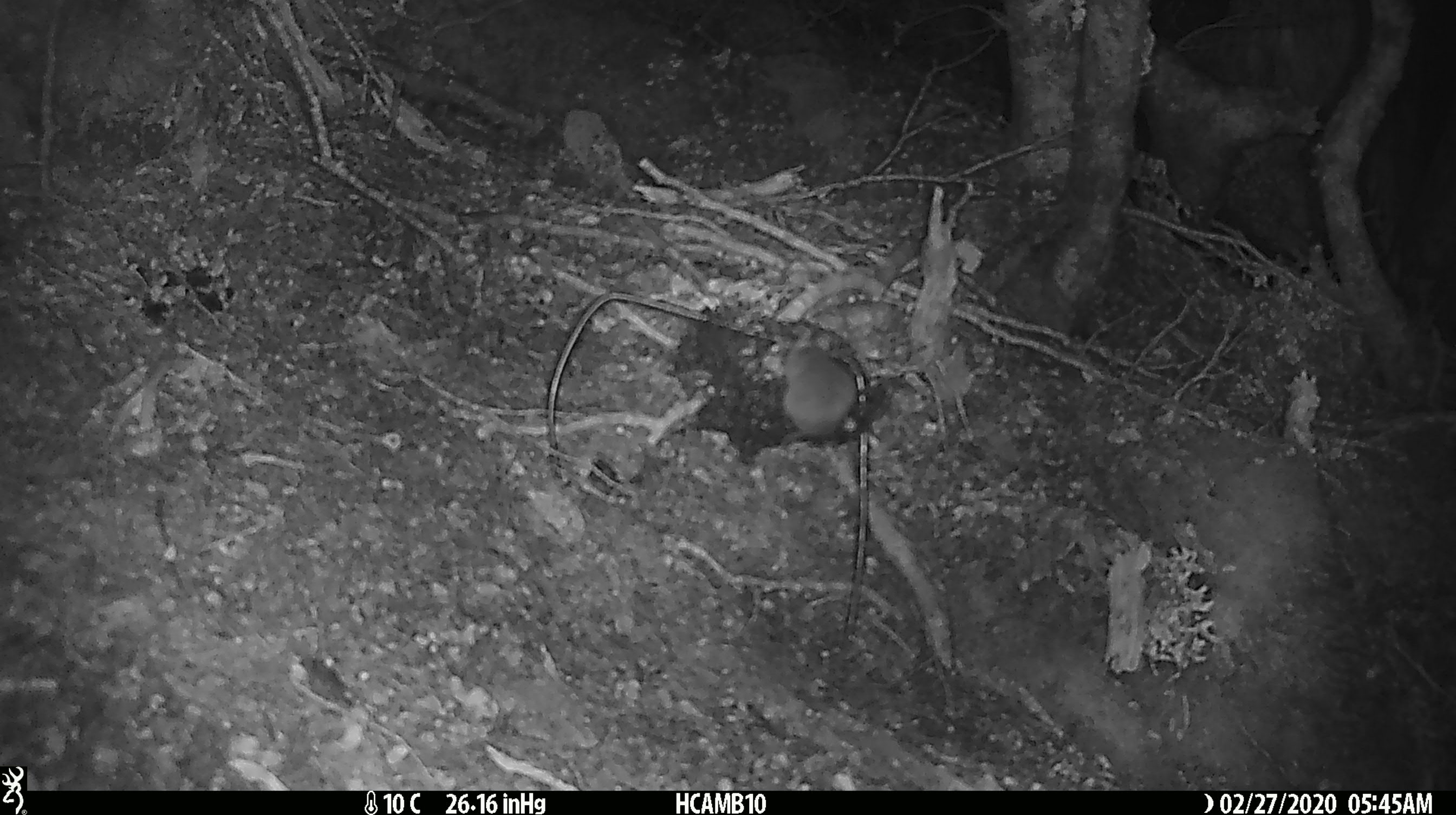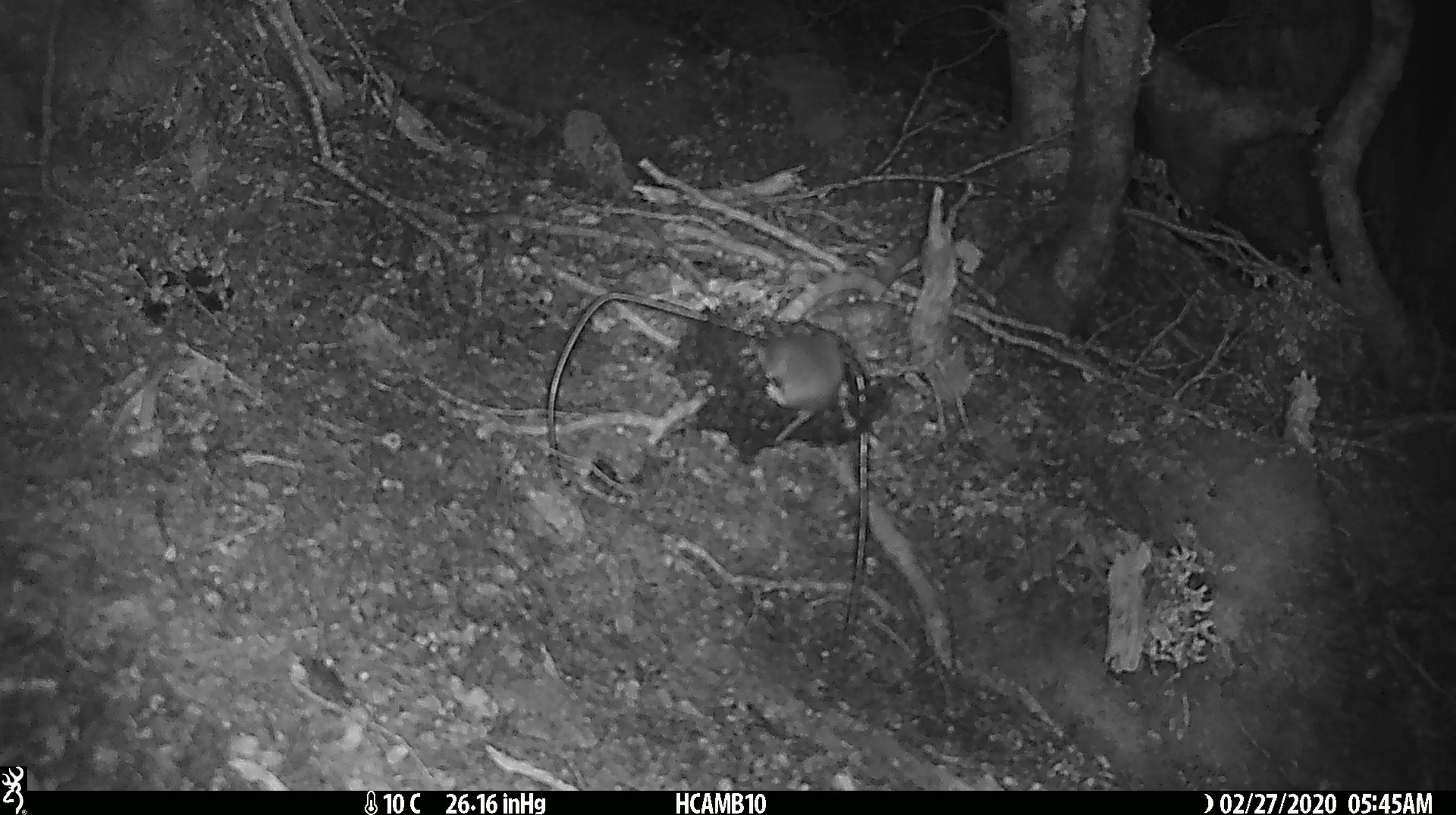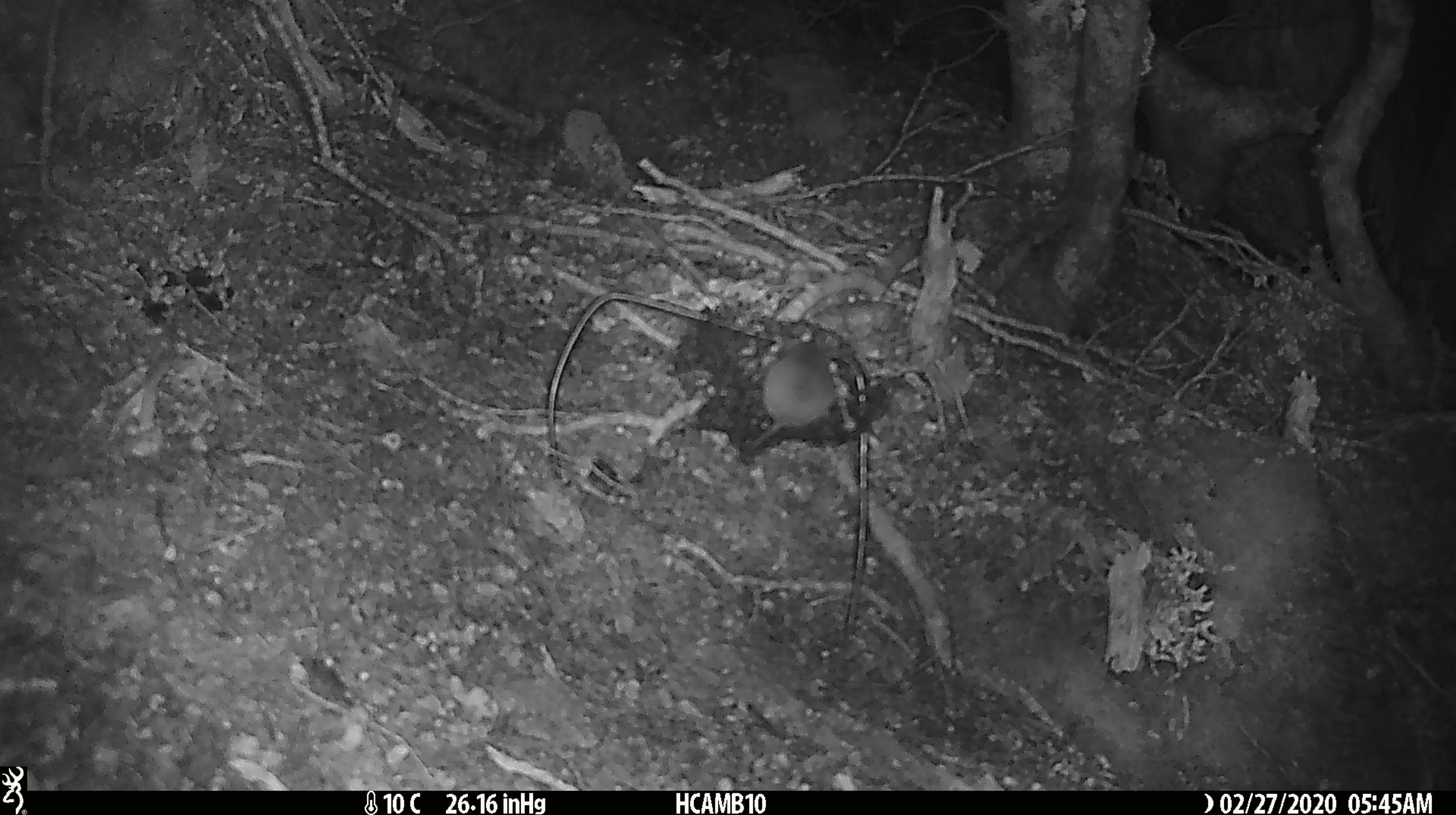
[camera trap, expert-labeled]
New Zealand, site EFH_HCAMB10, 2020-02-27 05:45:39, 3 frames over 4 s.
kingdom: Animalia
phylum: Chordata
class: Mammalia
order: Rodentia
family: Muridae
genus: Mus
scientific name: Mus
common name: mouse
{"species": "mouse (Mus)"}